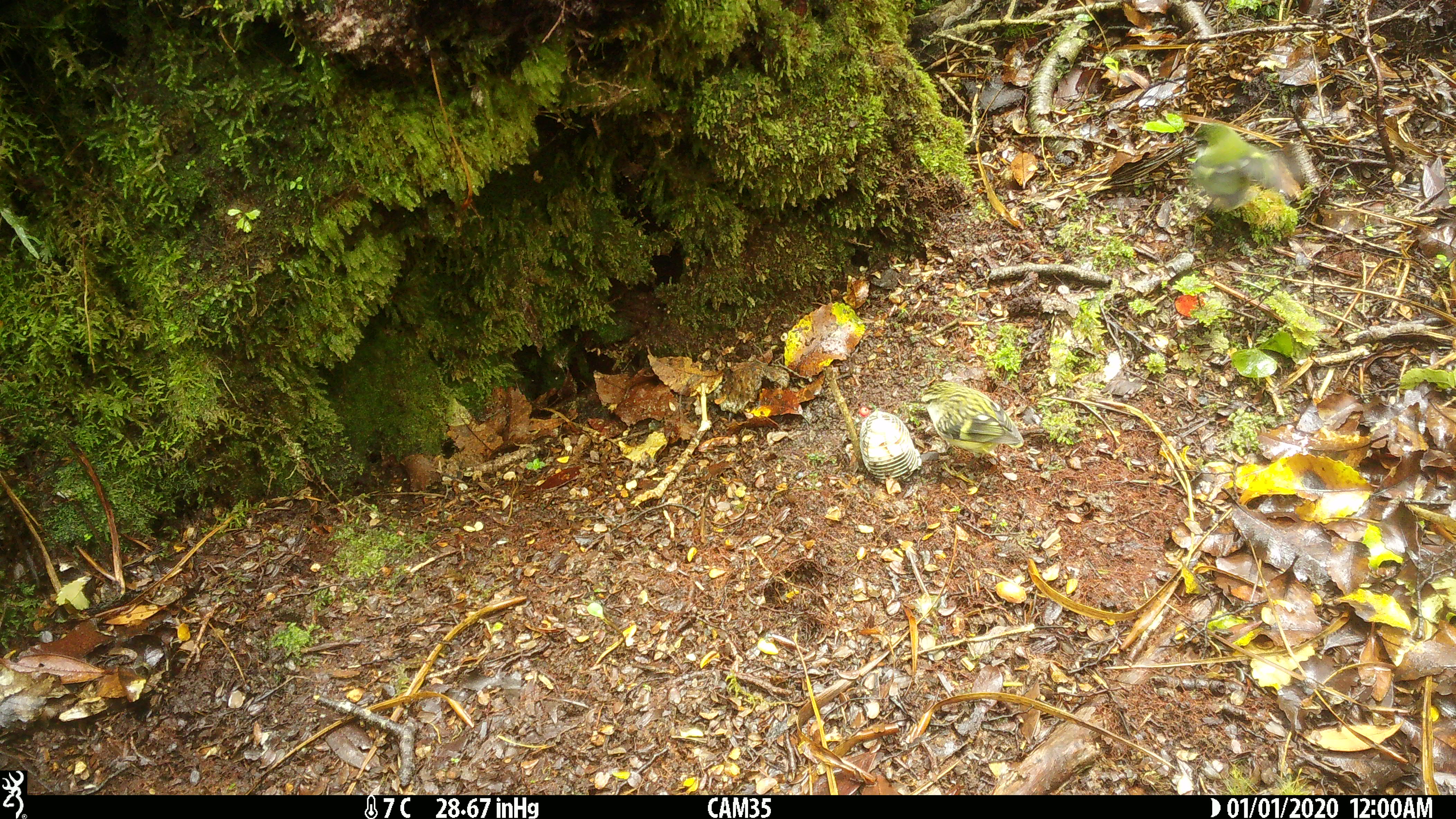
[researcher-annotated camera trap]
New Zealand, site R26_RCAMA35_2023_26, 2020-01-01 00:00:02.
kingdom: Animalia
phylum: Chordata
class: Aves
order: Passeriformes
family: Acanthisittidae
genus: Acanthisitta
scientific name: Acanthisitta chloris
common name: rifleman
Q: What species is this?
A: Rifleman (Acanthisitta chloris).